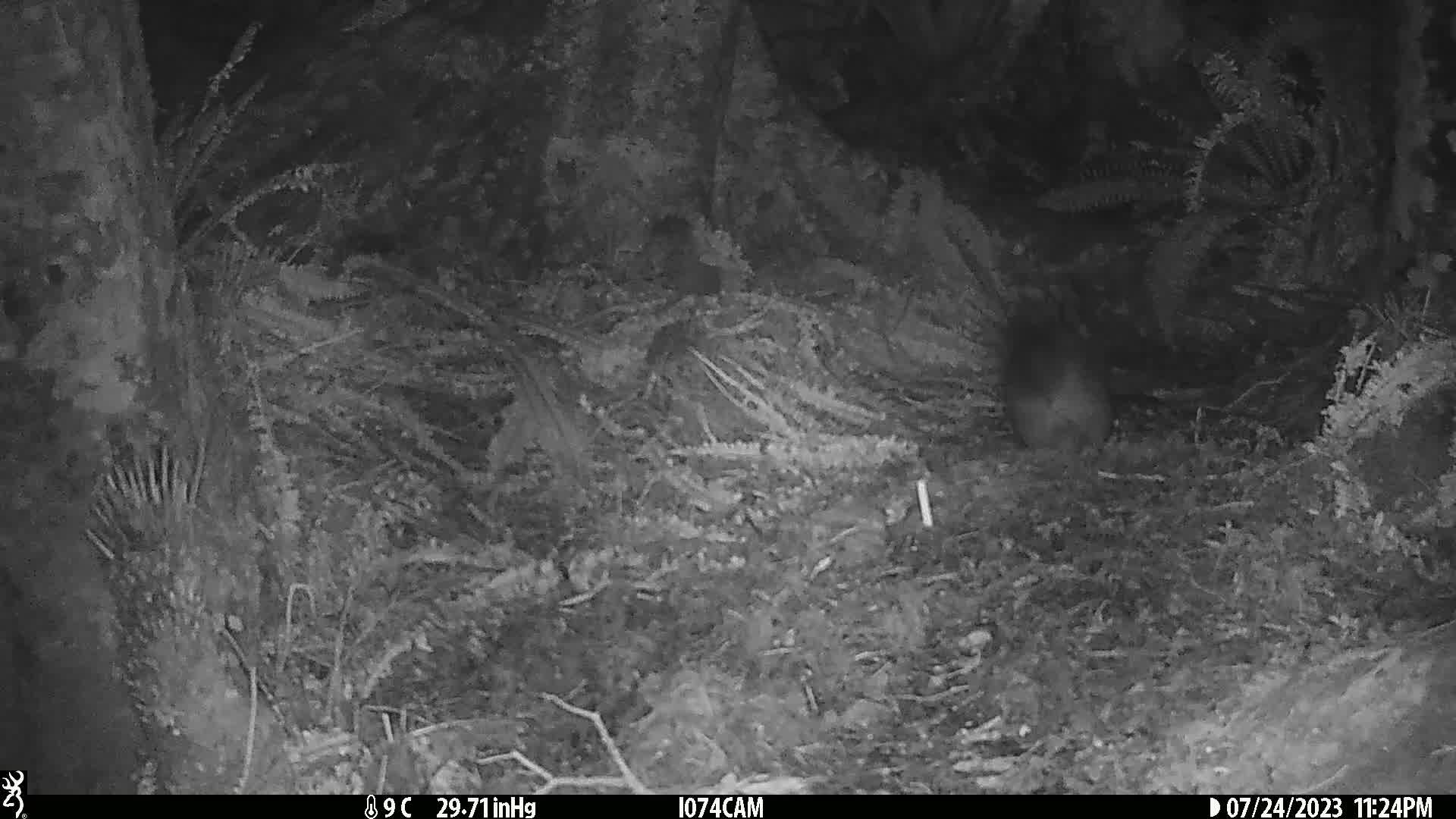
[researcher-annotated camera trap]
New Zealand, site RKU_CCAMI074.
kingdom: Animalia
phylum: Chordata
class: Mammalia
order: Diprotodontia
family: Phalangeridae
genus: Trichosurus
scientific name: Trichosurus vulpecula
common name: common brushtail possum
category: possum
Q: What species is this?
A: Possum (common brushtail possum) (Trichosurus vulpecula).